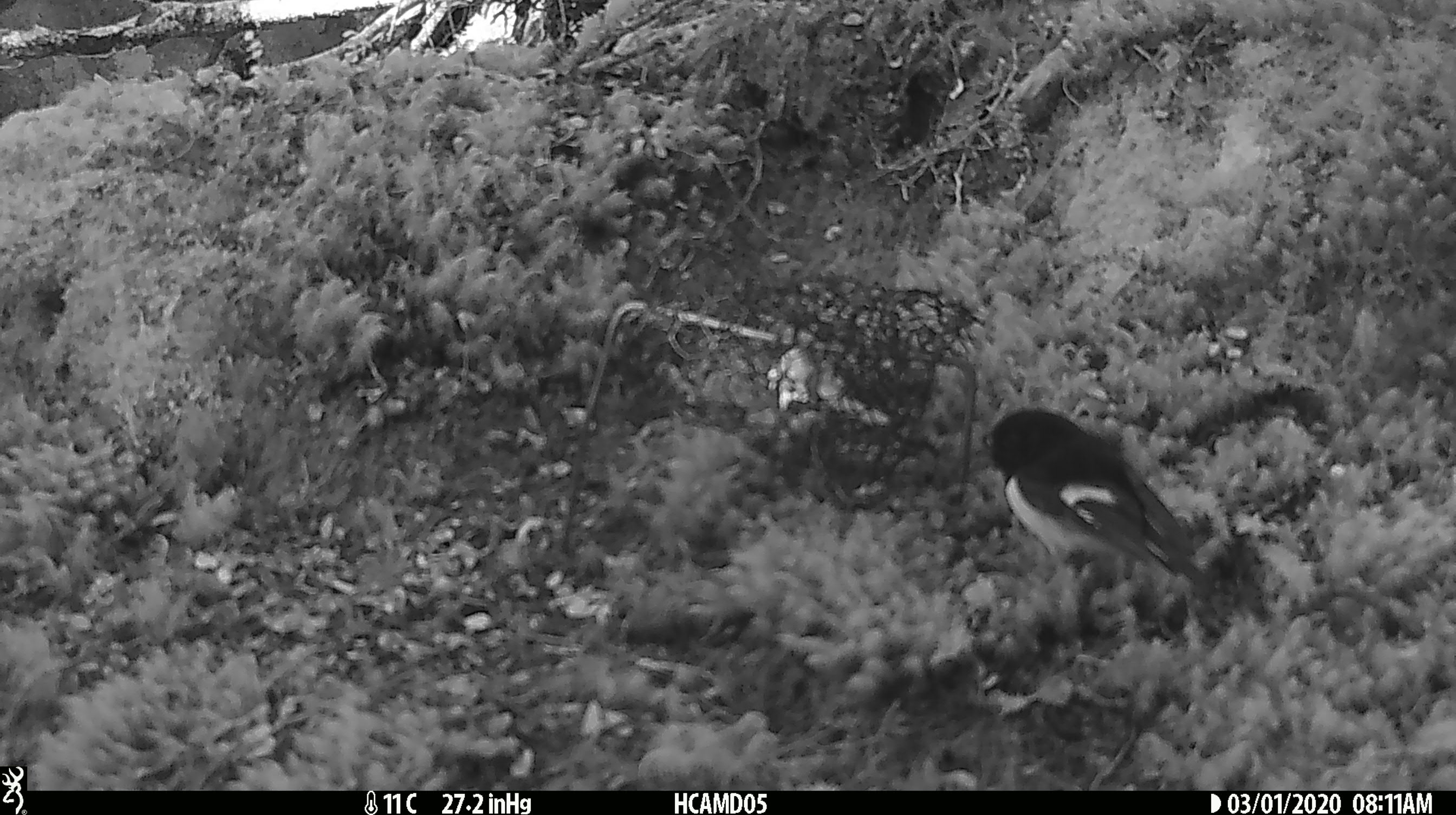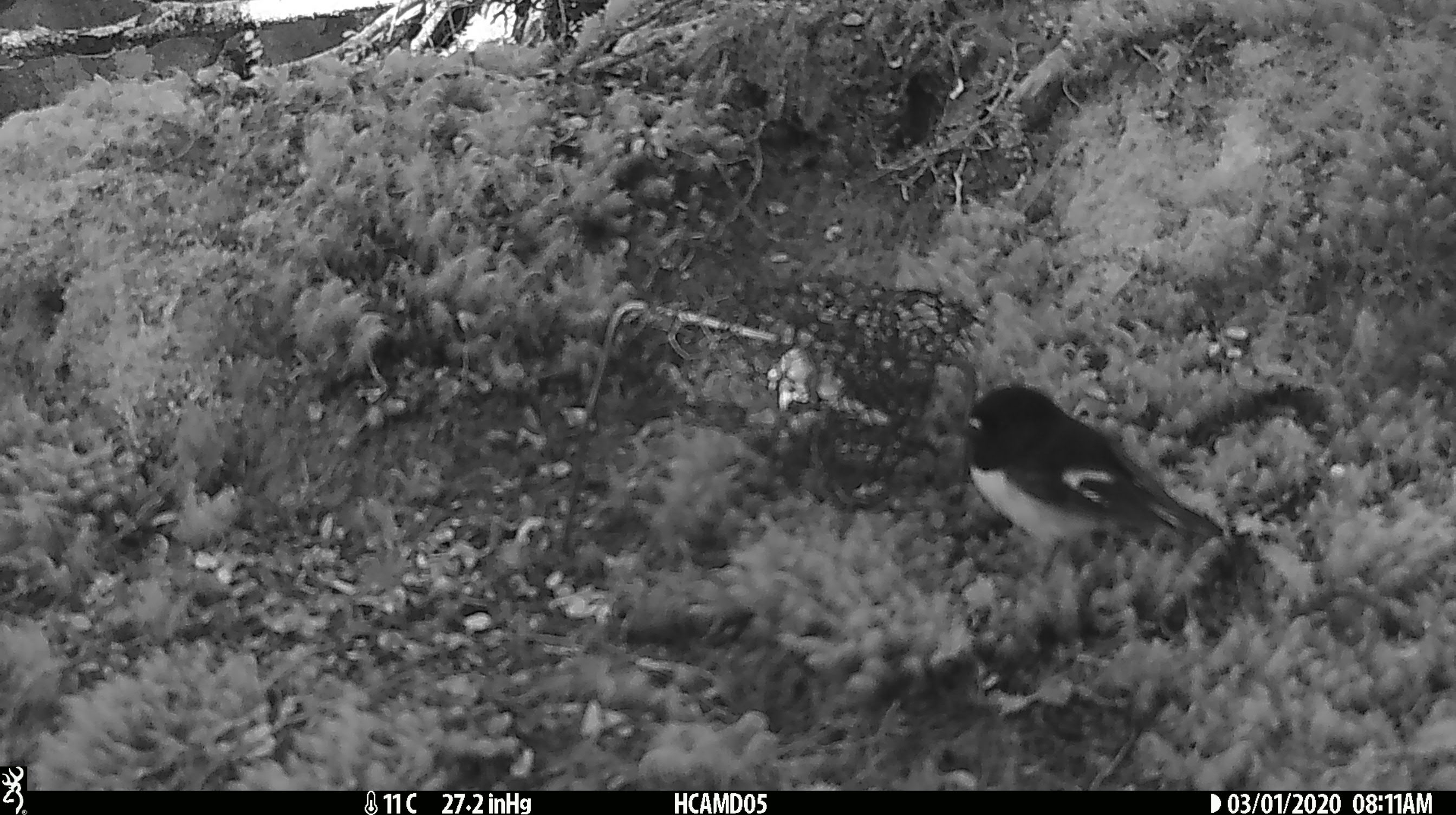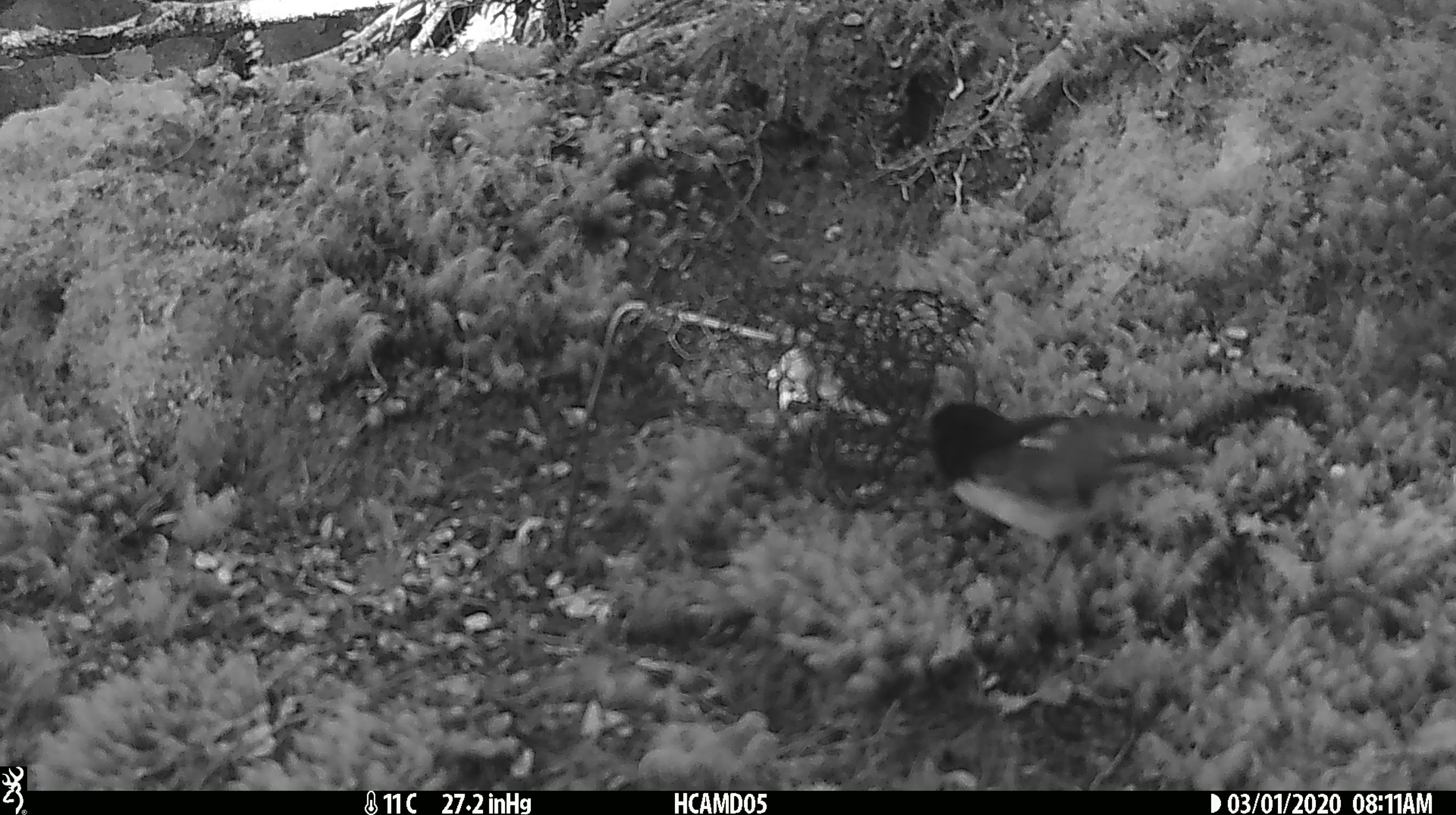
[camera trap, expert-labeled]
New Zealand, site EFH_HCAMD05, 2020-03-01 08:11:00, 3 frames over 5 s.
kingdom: Animalia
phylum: Chordata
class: Aves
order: Passeriformes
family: Petroicidae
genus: Petroica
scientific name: Petroica macrocephala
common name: tomtit